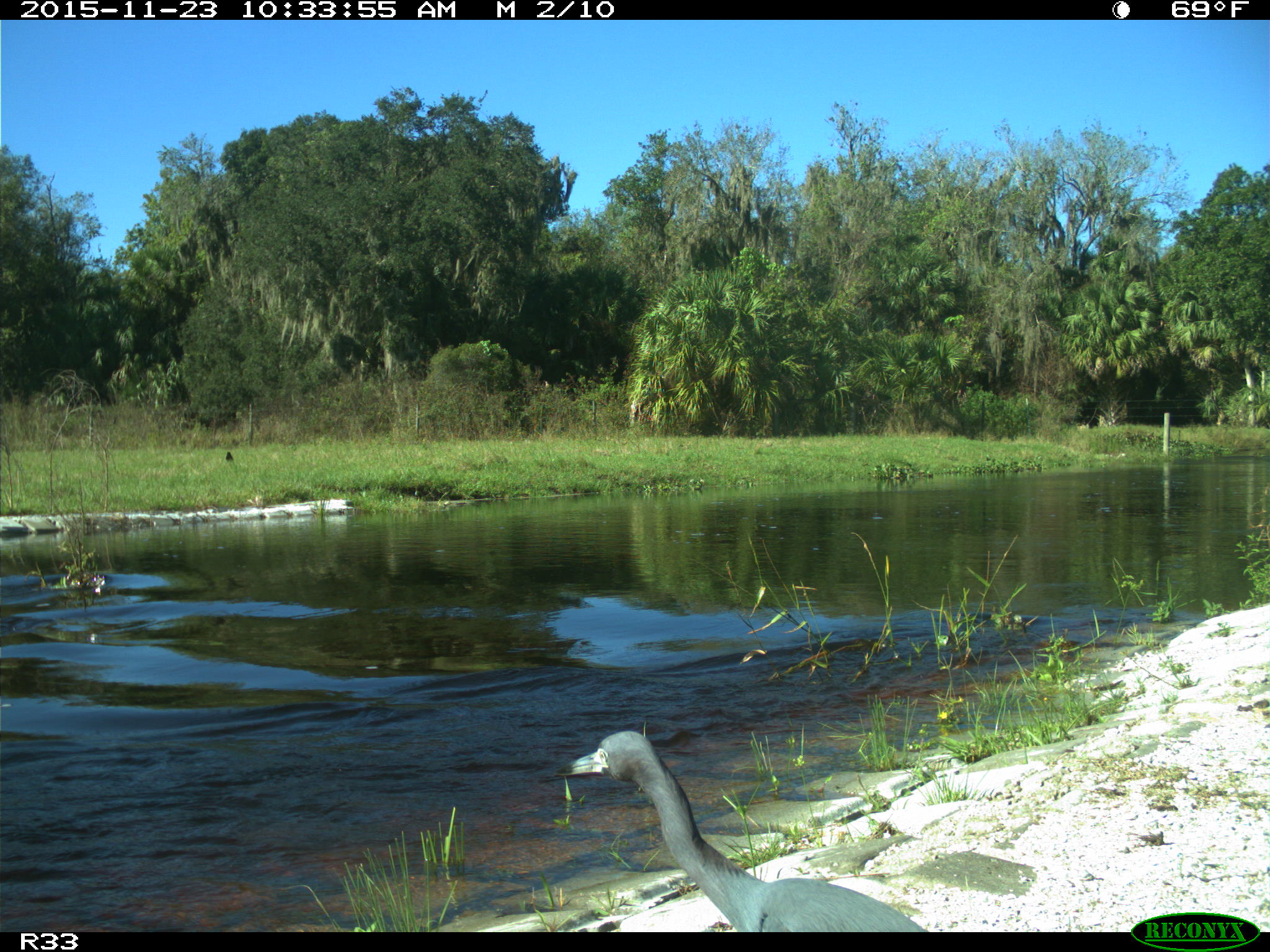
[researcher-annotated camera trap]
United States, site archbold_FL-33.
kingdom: Animalia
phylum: Chordata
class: Aves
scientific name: Aves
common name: birds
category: unidentified bird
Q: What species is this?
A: Unidentified bird (birds) (Aves).